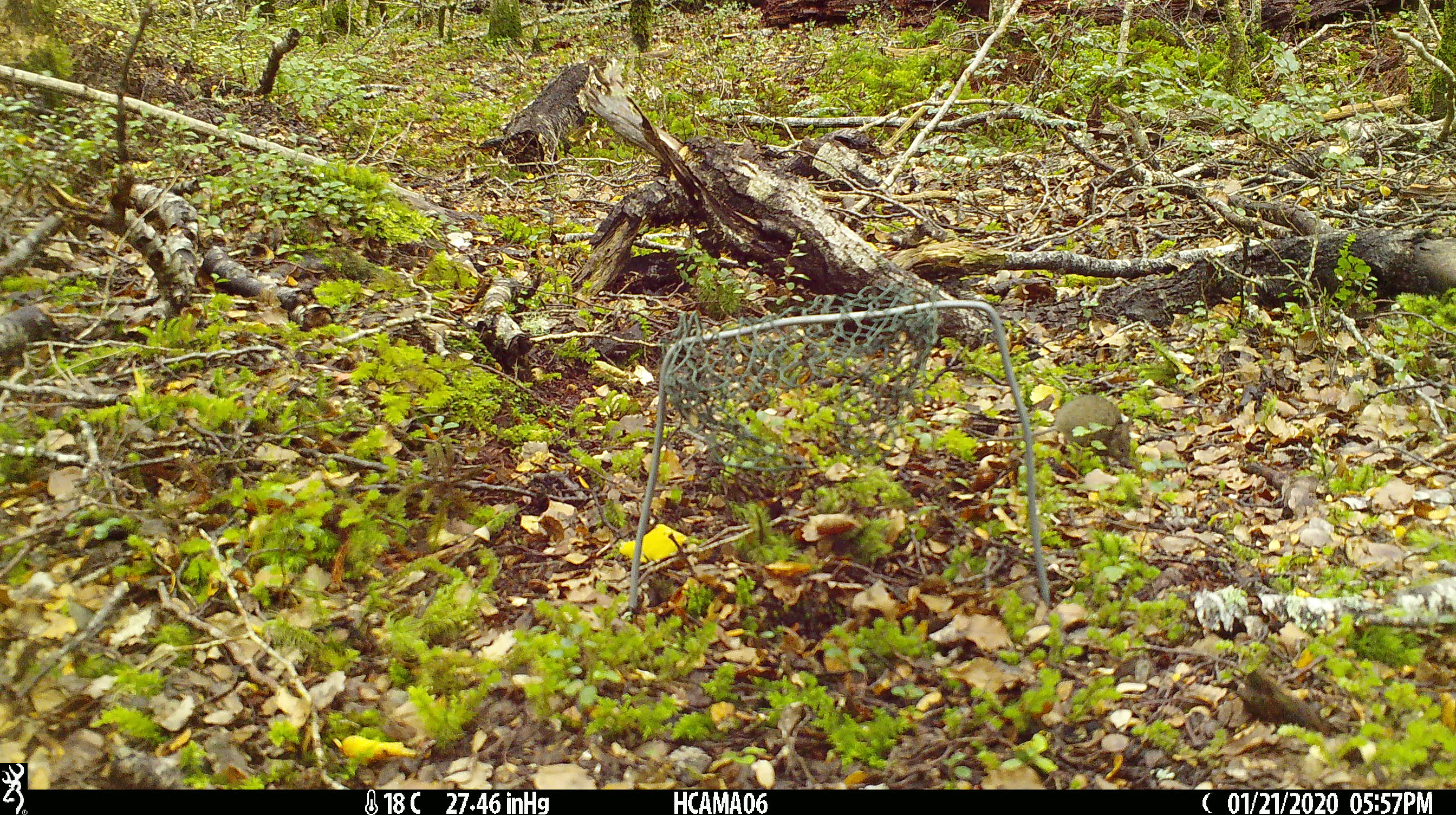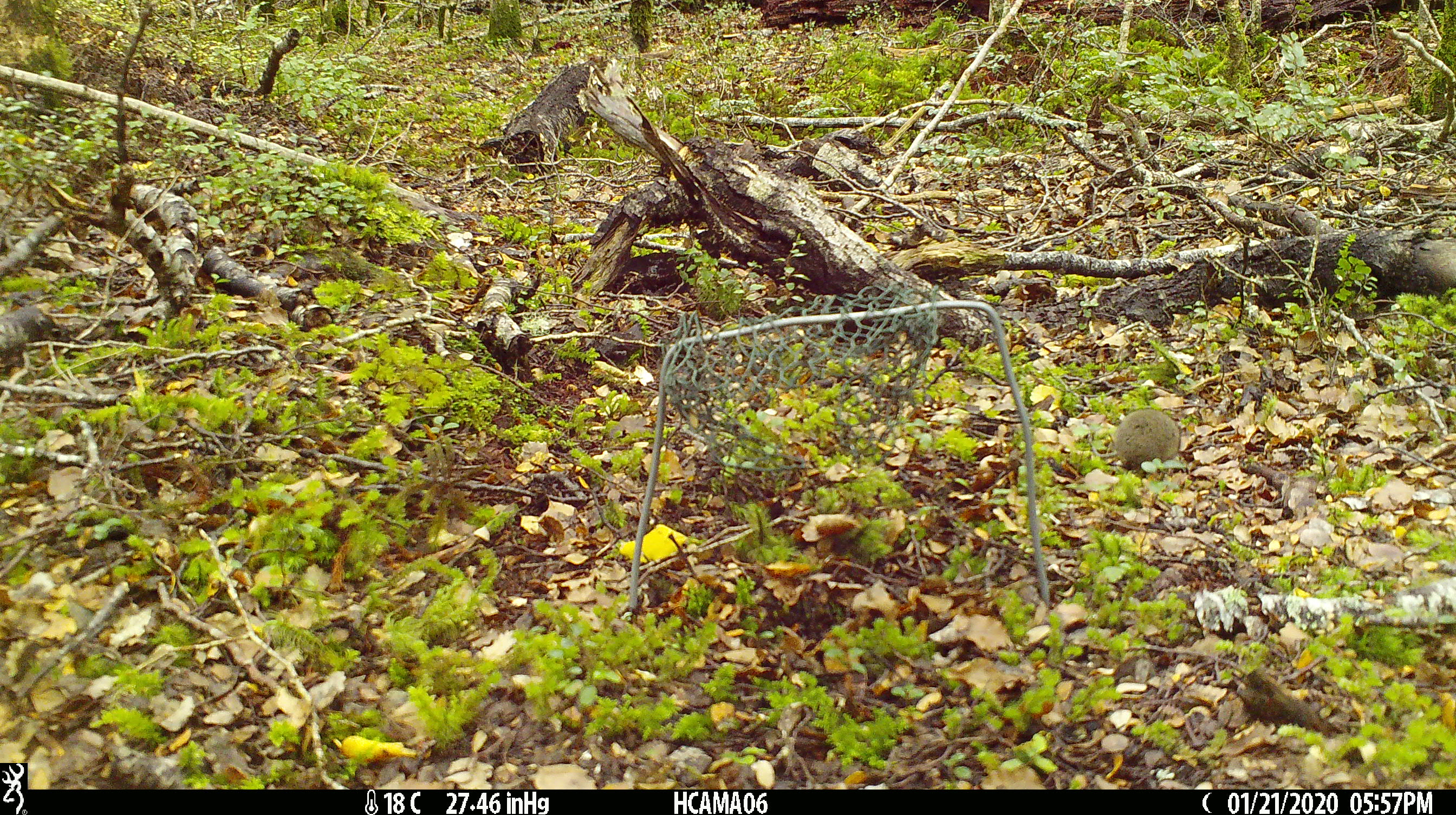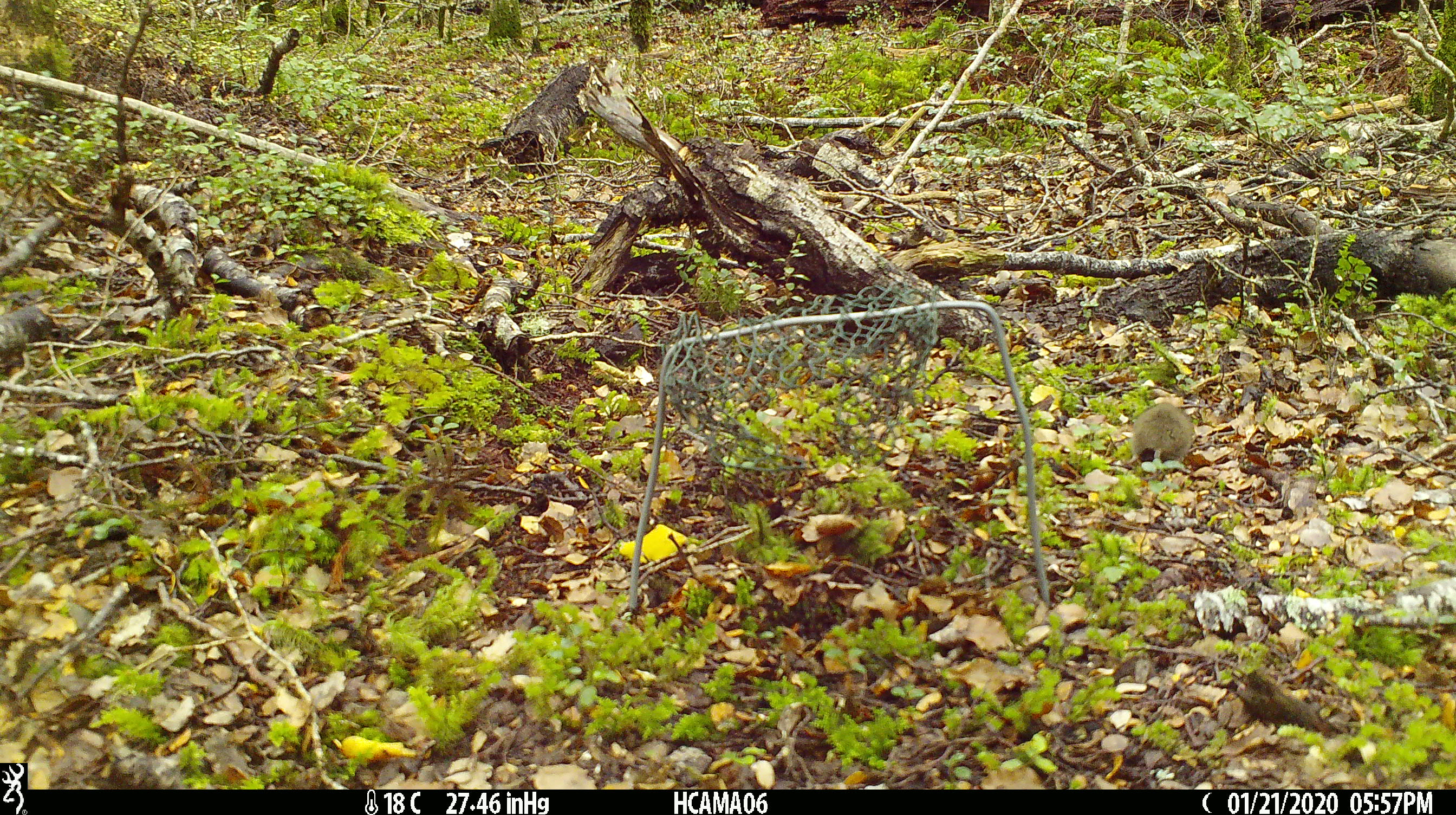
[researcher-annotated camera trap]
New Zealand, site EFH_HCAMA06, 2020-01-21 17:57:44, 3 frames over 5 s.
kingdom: Animalia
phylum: Chordata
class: Mammalia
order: Rodentia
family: Muridae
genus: Mus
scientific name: Mus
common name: mouse